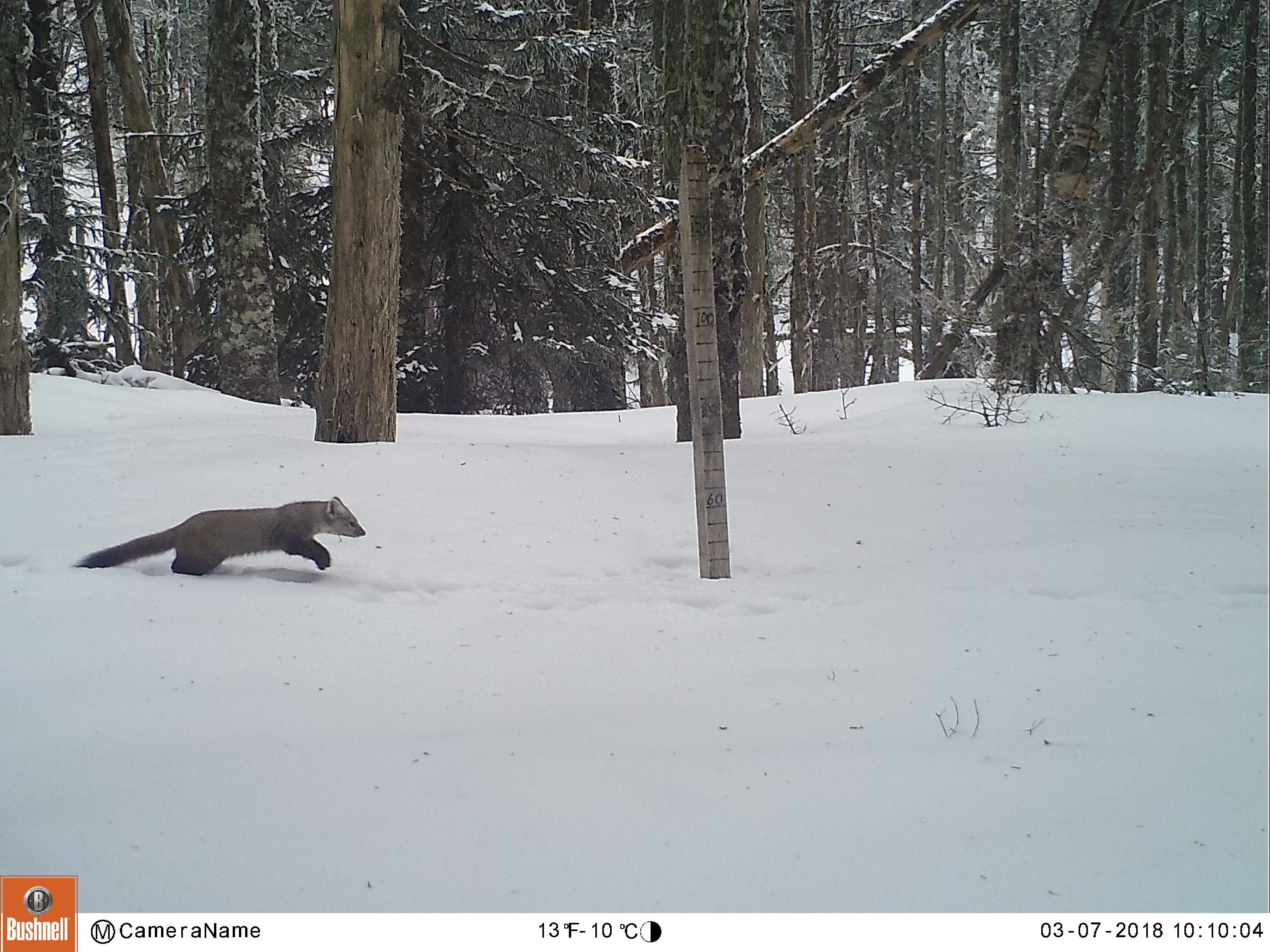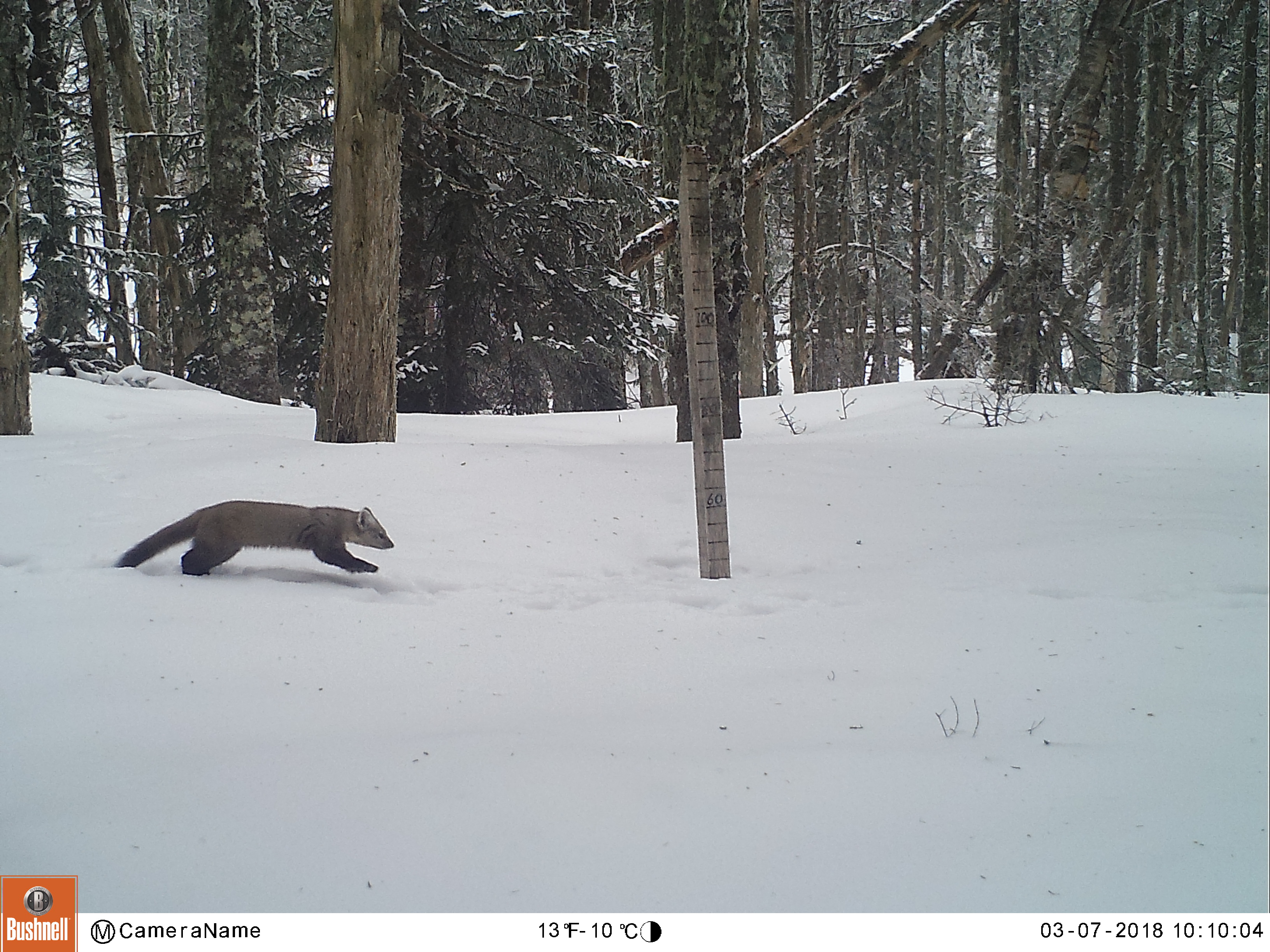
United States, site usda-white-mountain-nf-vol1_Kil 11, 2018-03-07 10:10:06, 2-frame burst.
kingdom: Animalia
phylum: Chordata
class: Mammalia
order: Carnivora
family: Mustelidae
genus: Martes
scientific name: Martes americana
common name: american marten